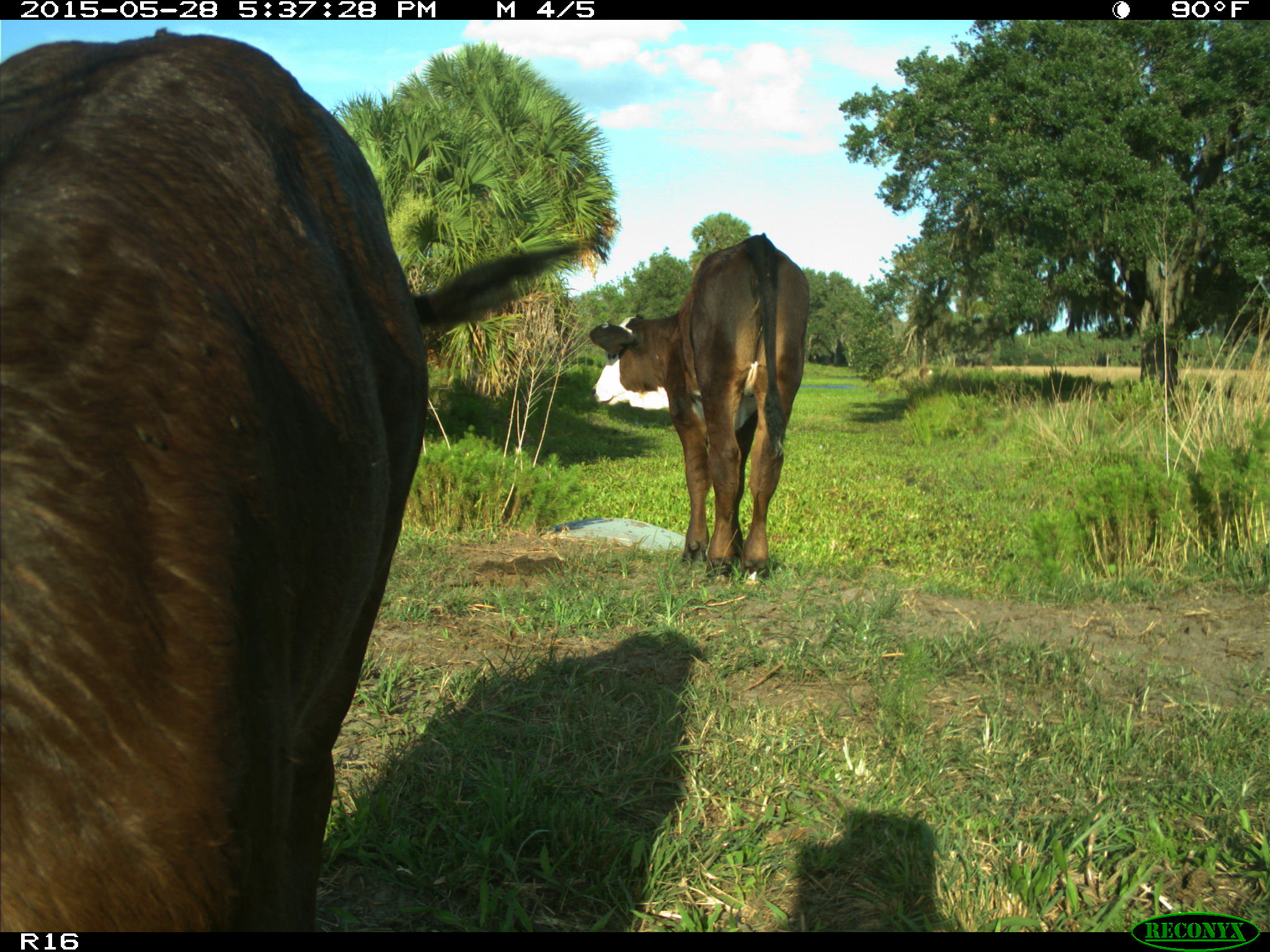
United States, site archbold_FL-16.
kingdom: Animalia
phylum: Chordata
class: Mammalia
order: Artiodactyla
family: Bovidae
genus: Bos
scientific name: Bos taurus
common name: domestic cow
Bos taurus (domestic cow).